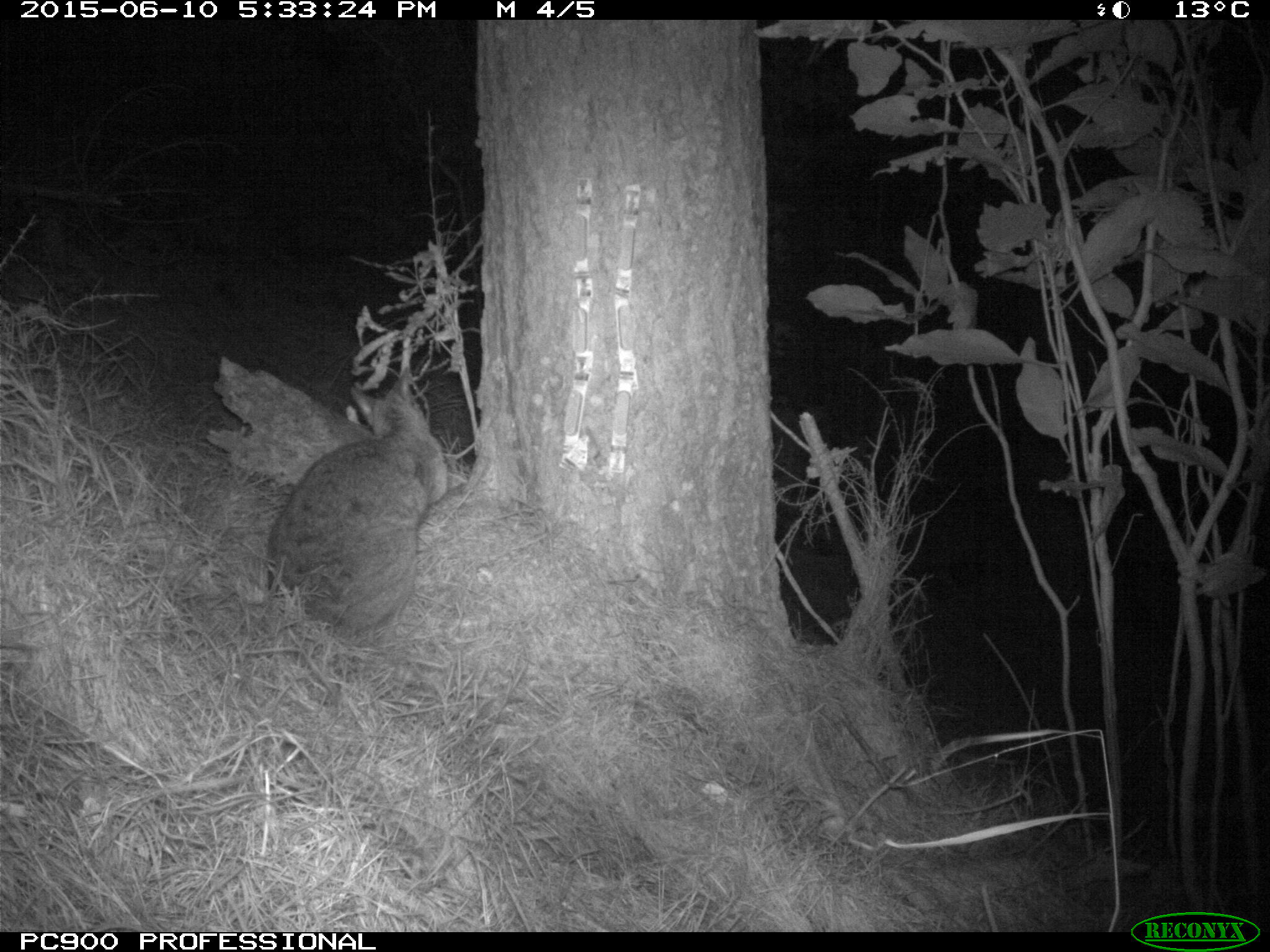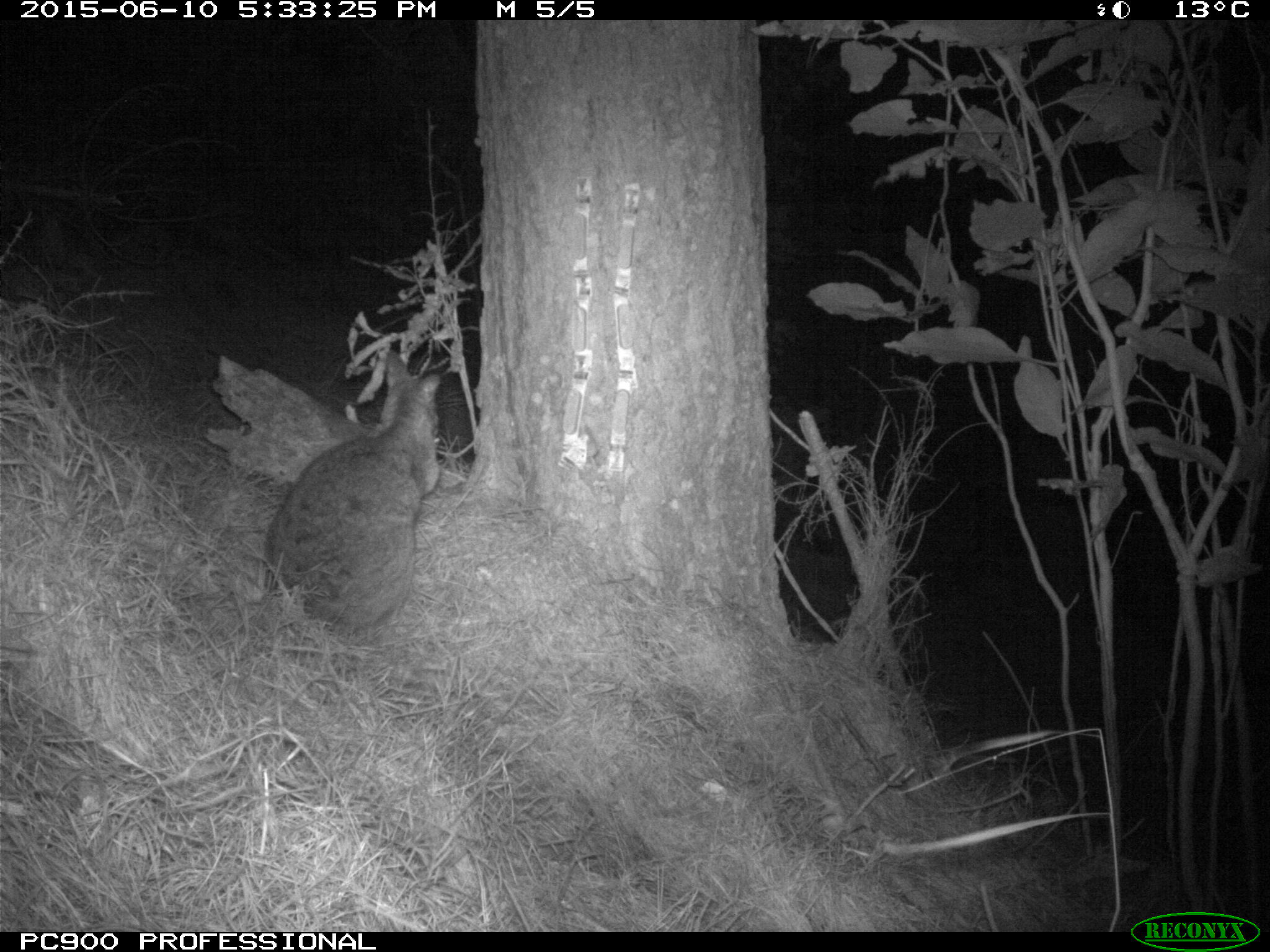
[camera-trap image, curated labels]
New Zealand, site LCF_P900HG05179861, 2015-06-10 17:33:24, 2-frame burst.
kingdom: Animalia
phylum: Chordata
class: Mammalia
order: Diprotodontia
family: Macropodidae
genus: Notamacropus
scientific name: Notamacropus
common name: wallaby